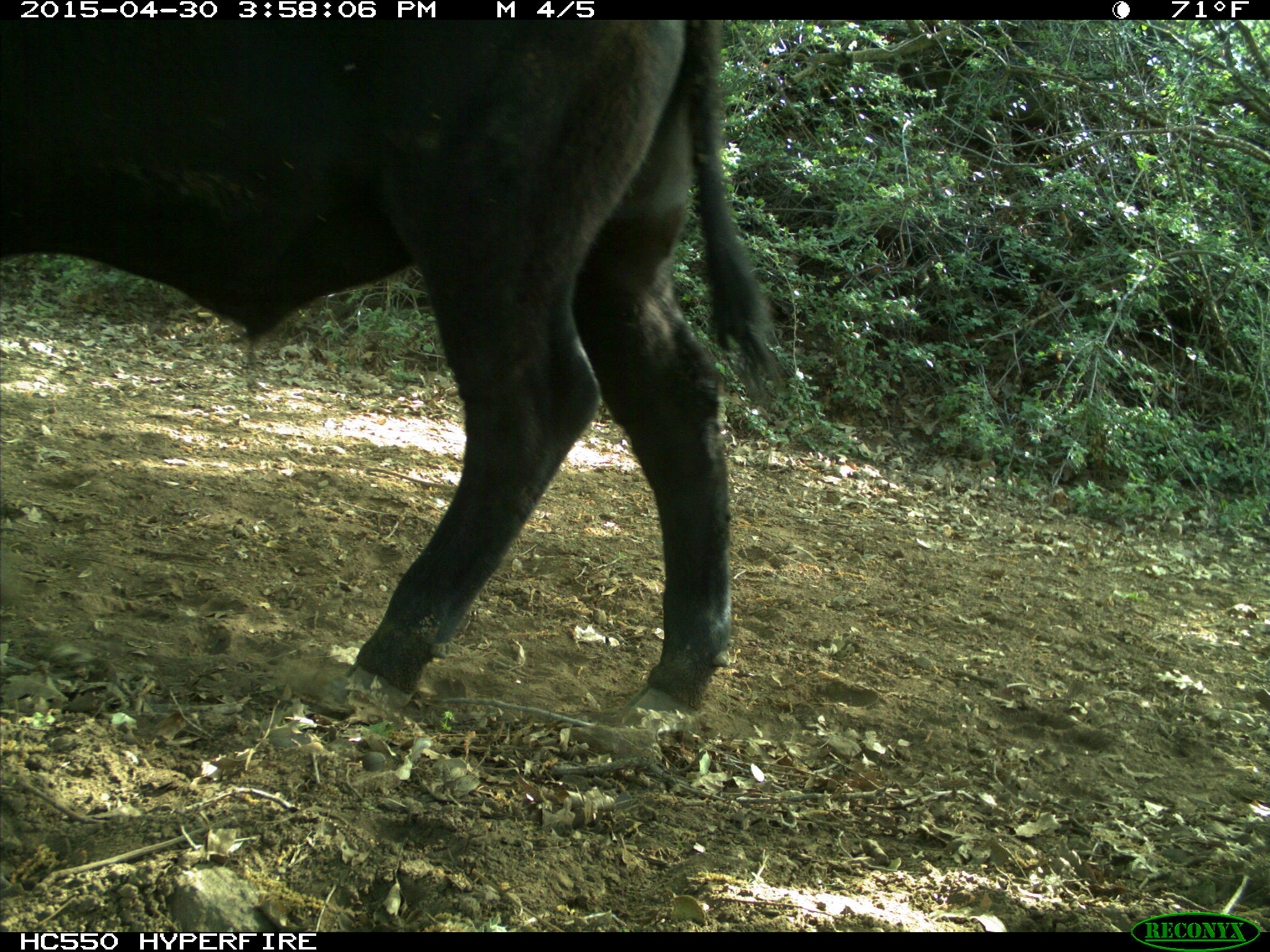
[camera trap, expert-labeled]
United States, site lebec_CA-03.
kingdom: Animalia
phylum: Chordata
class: Mammalia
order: Artiodactyla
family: Bovidae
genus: Bos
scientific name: Bos taurus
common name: domestic cow